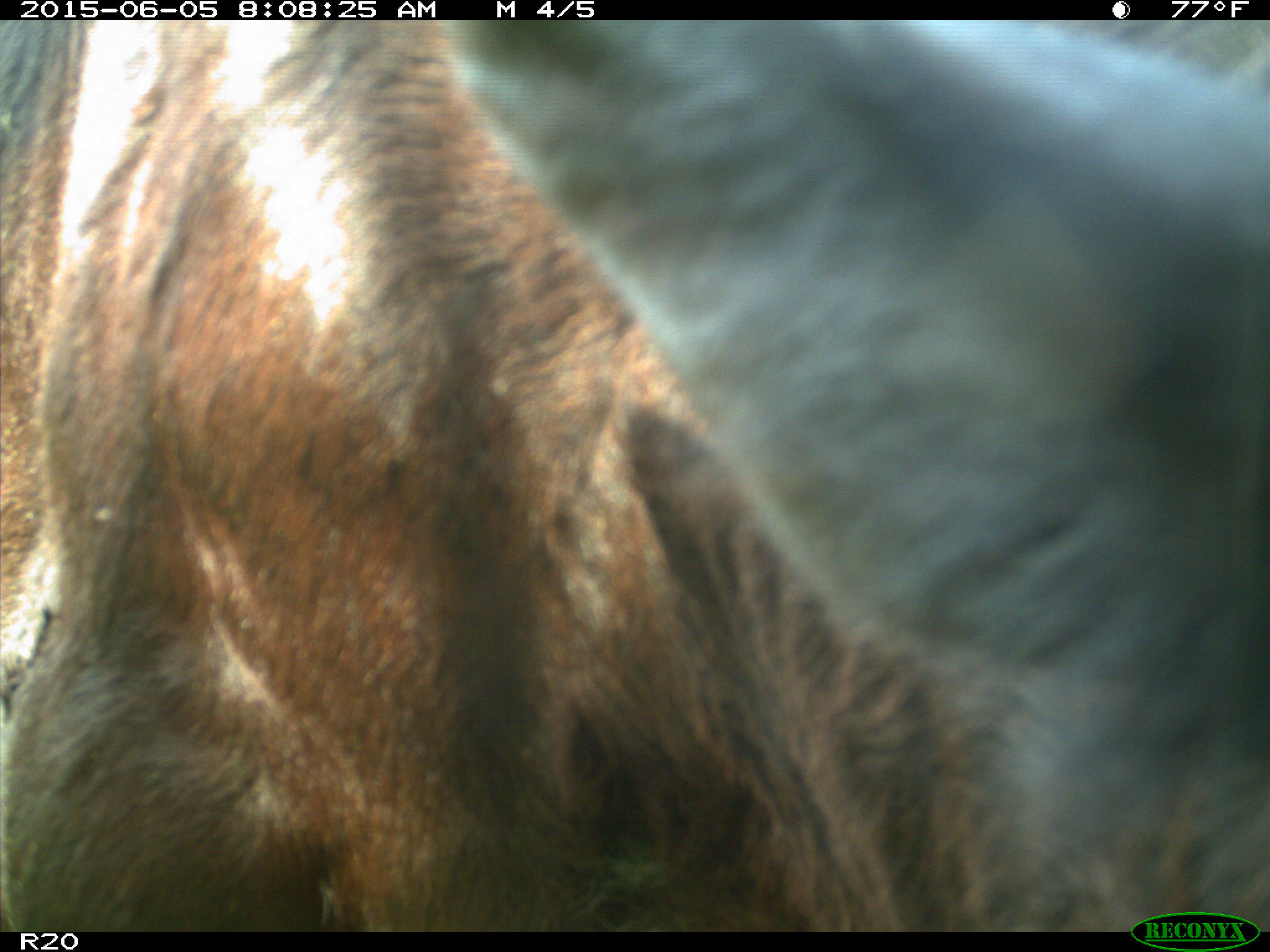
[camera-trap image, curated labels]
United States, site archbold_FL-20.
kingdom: Animalia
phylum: Chordata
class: Mammalia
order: Artiodactyla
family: Bovidae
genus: Bos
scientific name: Bos taurus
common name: domestic cow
Bos taurus (domestic cow).